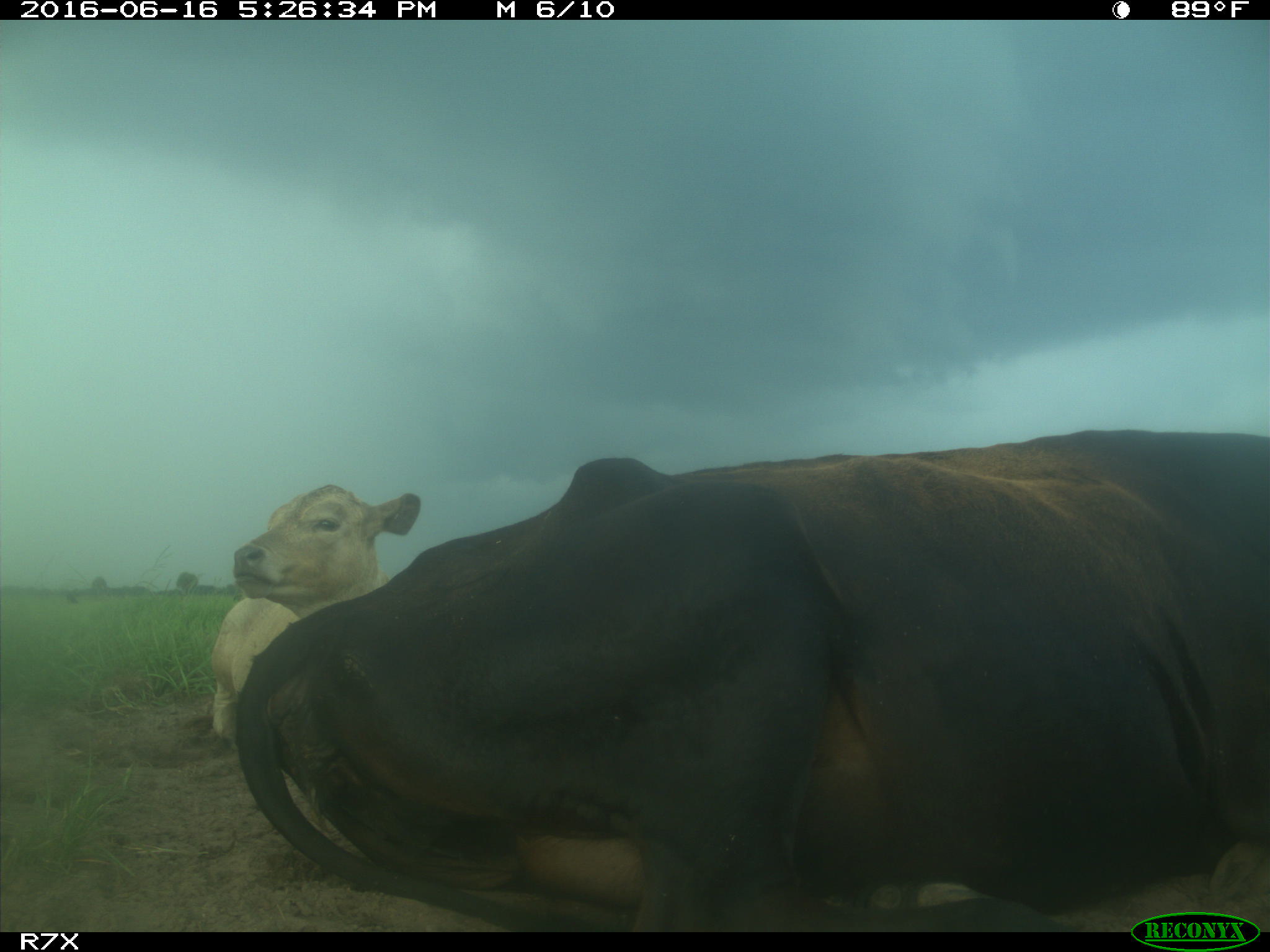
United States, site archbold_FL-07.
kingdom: Animalia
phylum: Chordata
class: Mammalia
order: Artiodactyla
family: Bovidae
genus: Bos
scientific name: Bos taurus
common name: domestic cow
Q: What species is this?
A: Bos taurus (domestic cow).